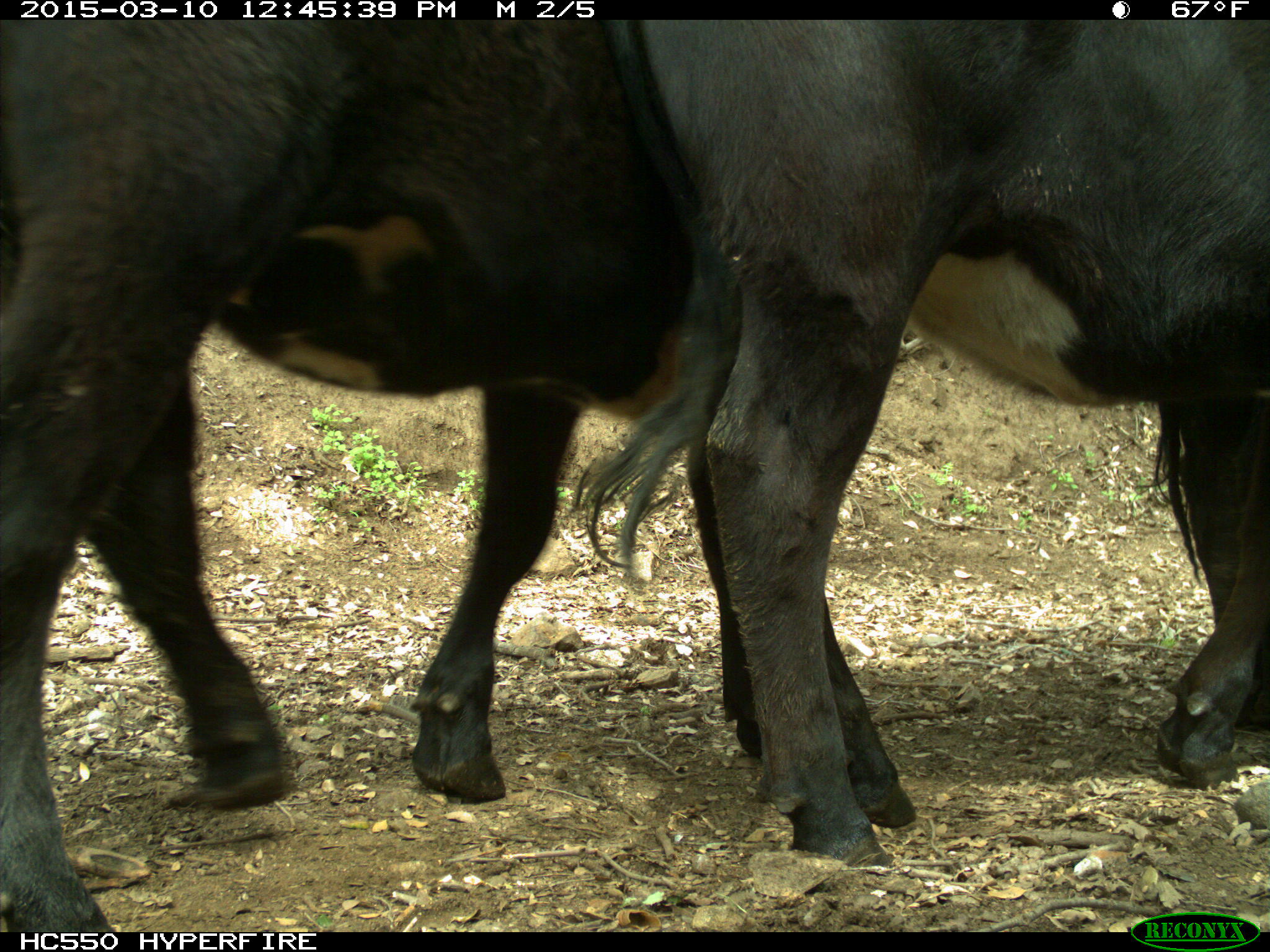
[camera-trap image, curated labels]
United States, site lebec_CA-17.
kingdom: Animalia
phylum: Chordata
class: Mammalia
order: Artiodactyla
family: Bovidae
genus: Bos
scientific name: Bos taurus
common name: domestic cow